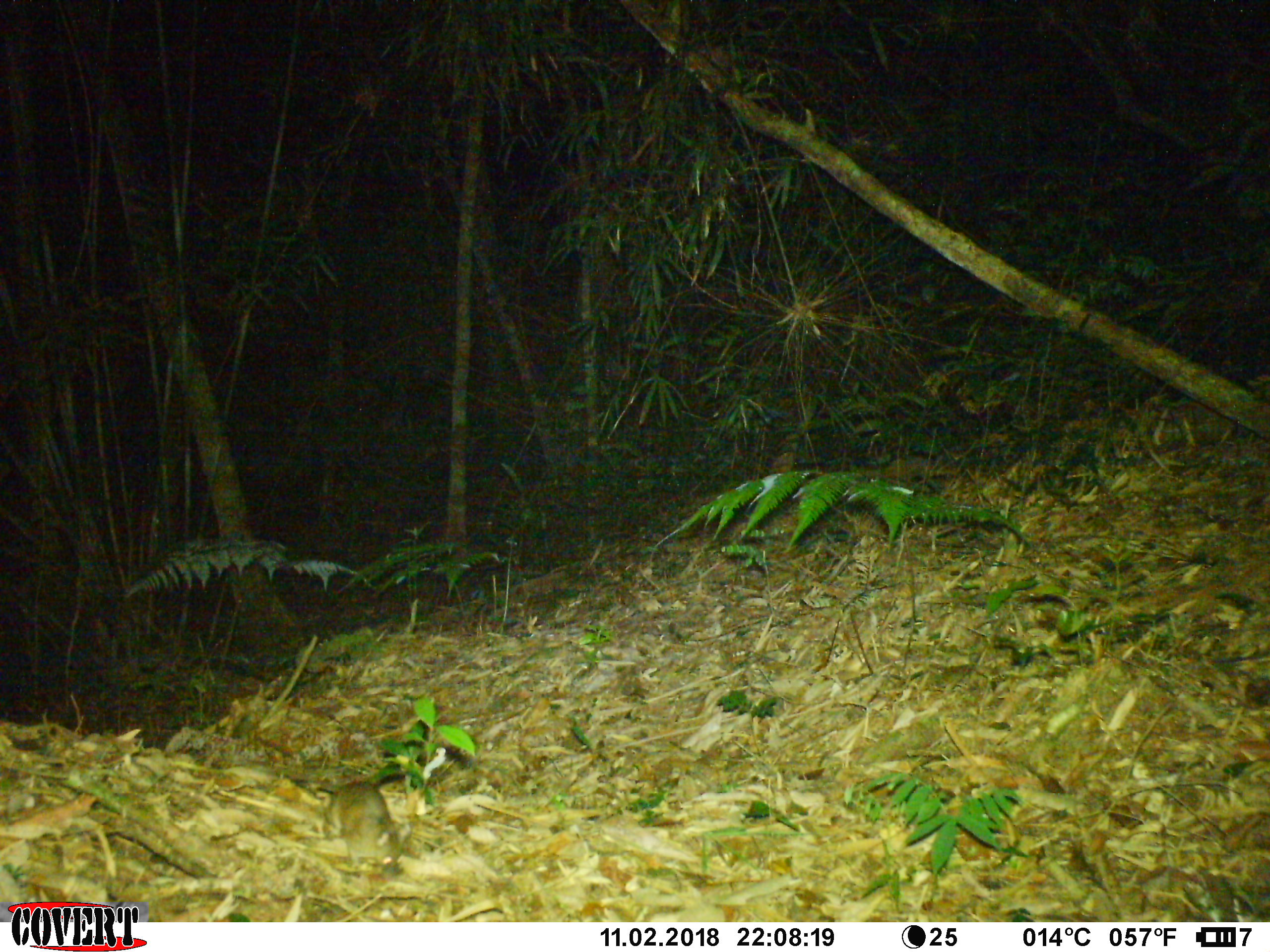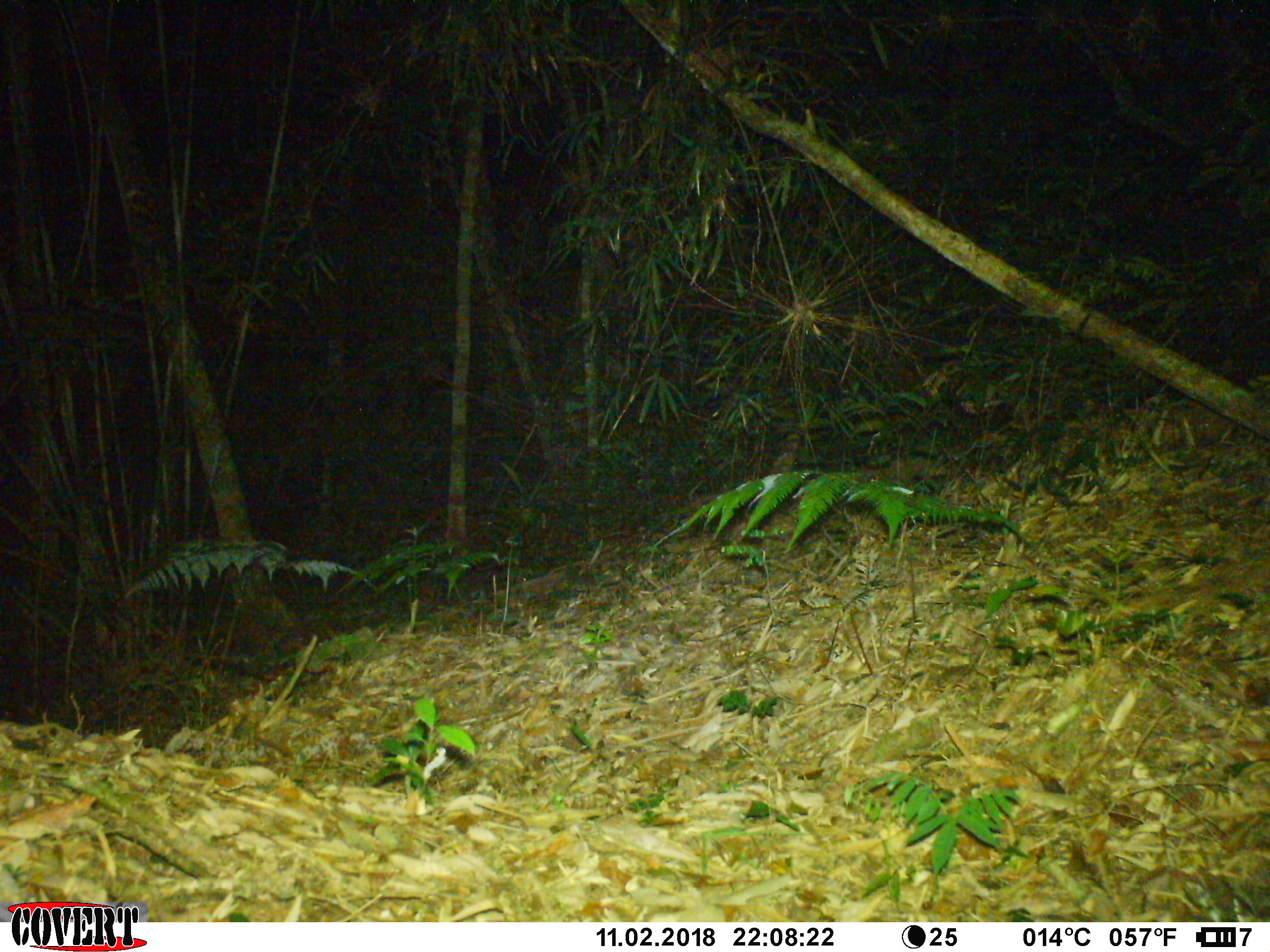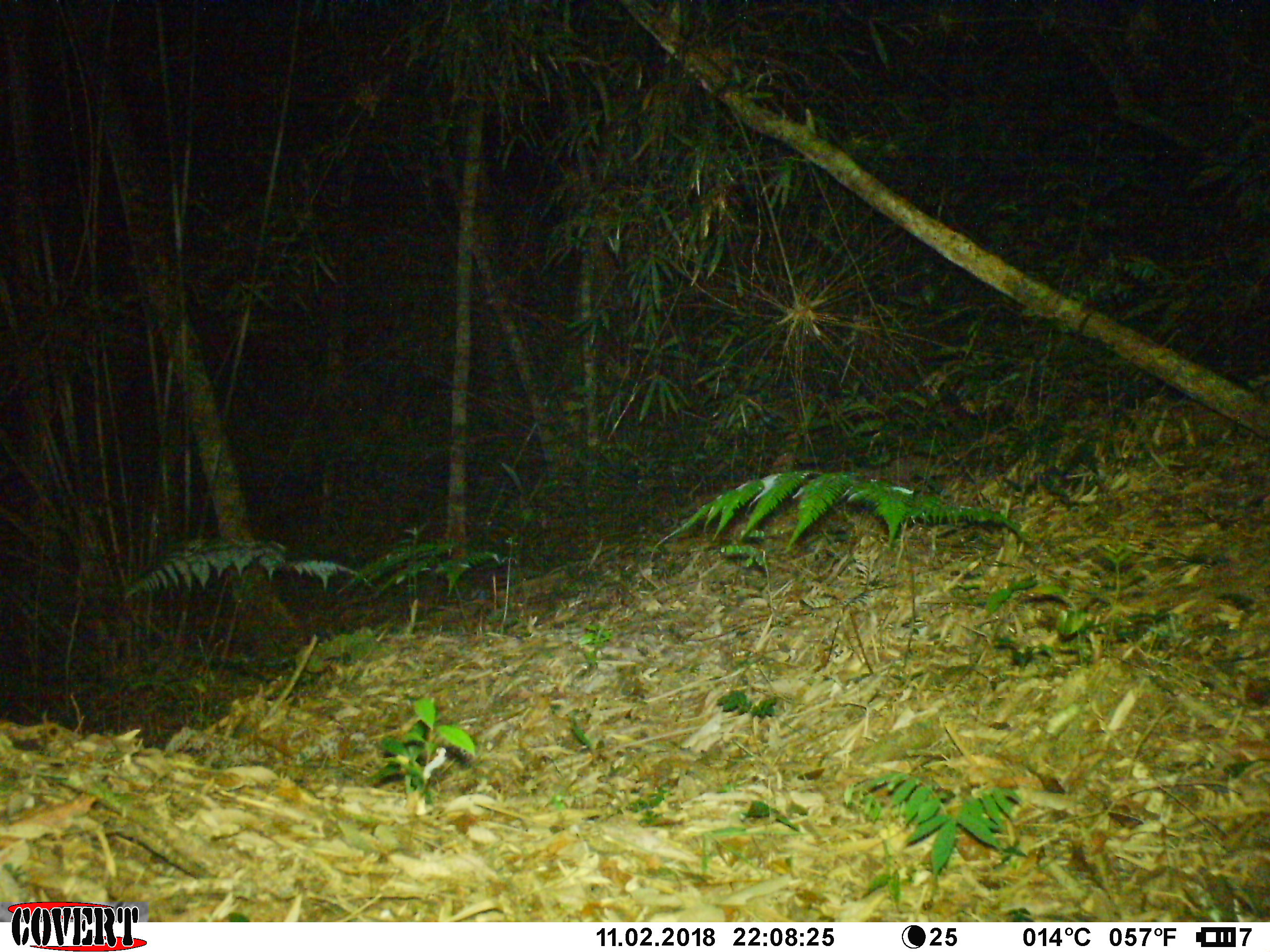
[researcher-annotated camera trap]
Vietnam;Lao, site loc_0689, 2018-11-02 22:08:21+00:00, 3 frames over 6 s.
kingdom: Animalia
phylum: Chordata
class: Mammalia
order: Rodentia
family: Muridae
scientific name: Muridae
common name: old-world mice and rats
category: unidentified murid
Unidentified murid (old-world mice and rats) (Muridae). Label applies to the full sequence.